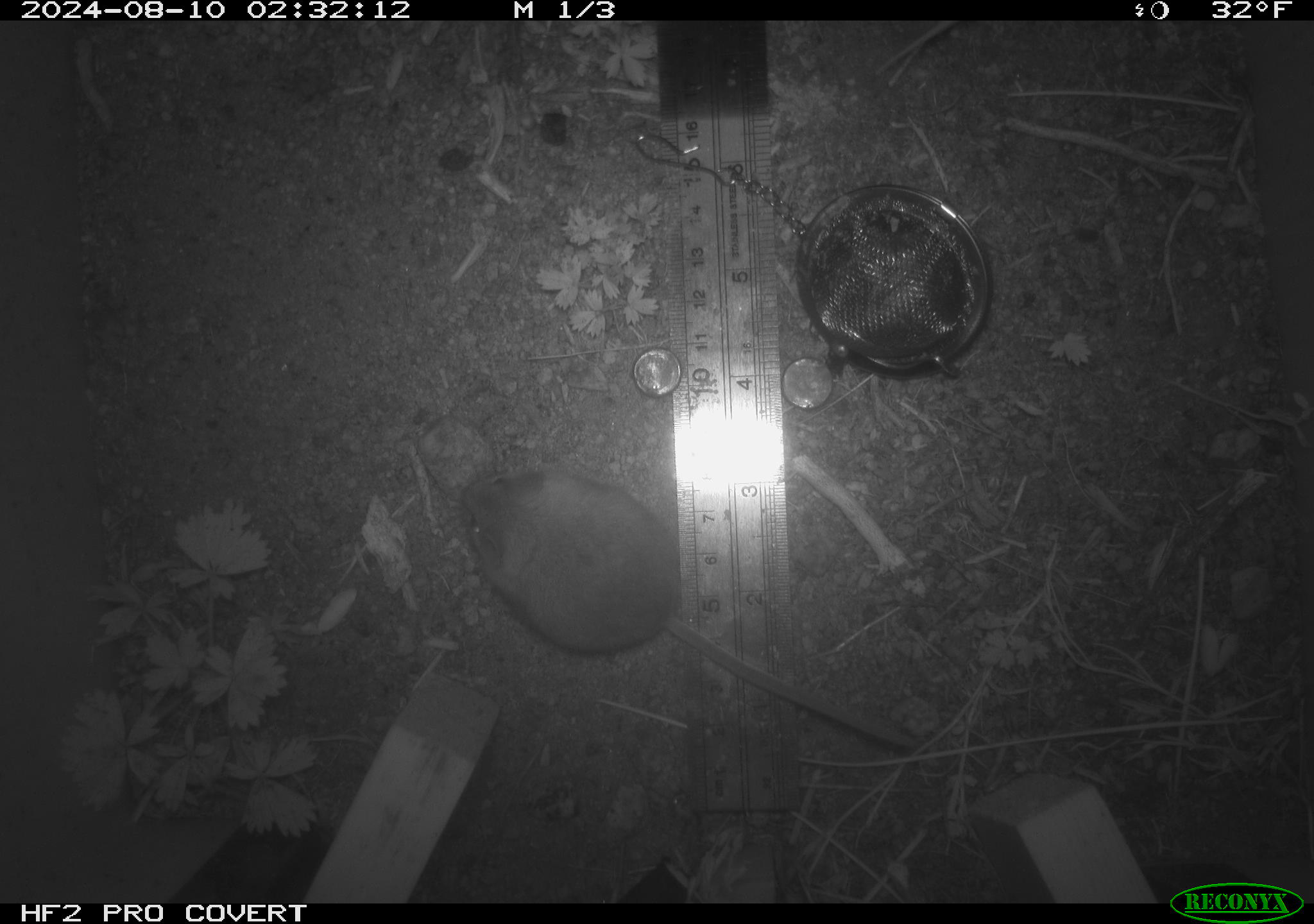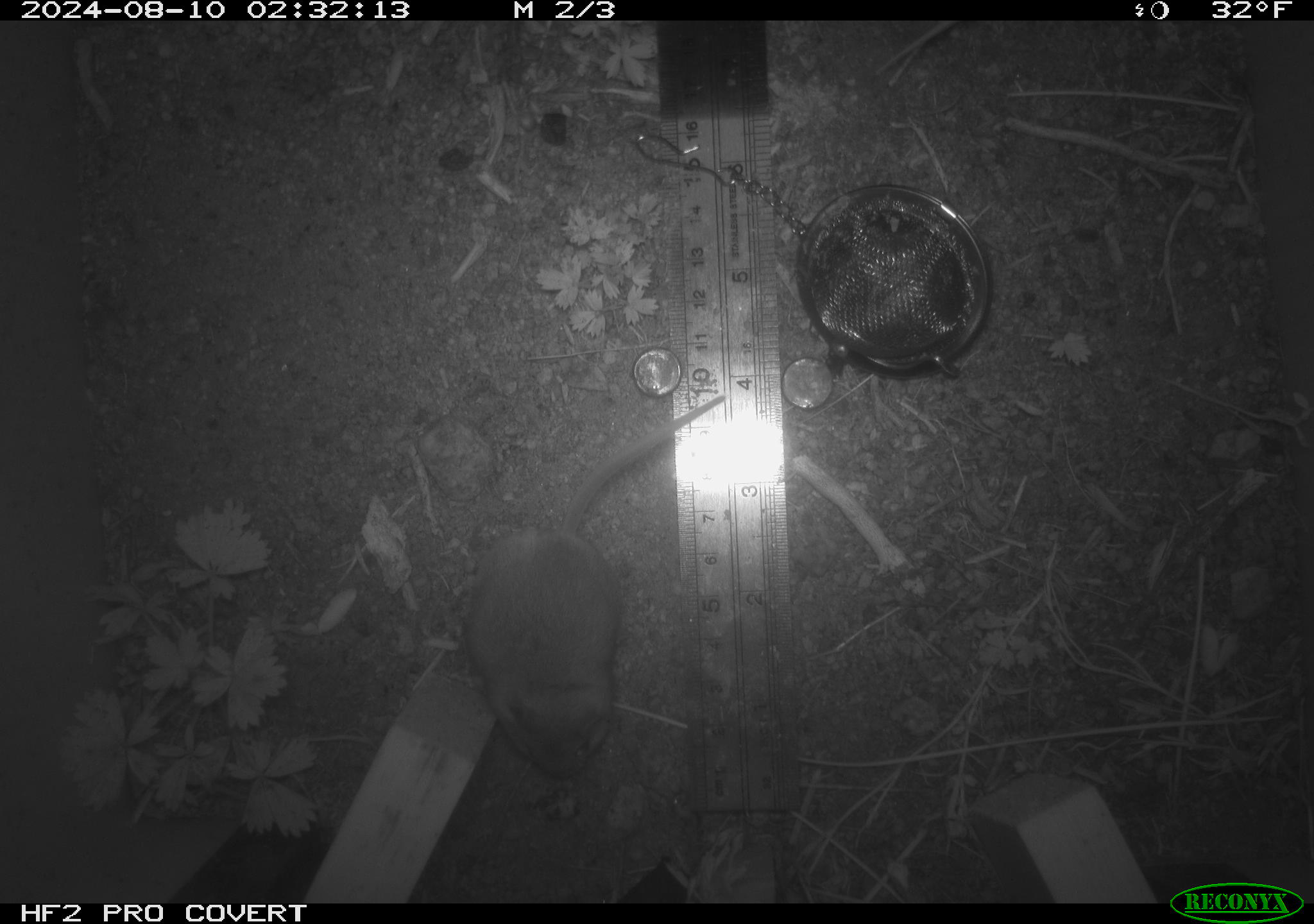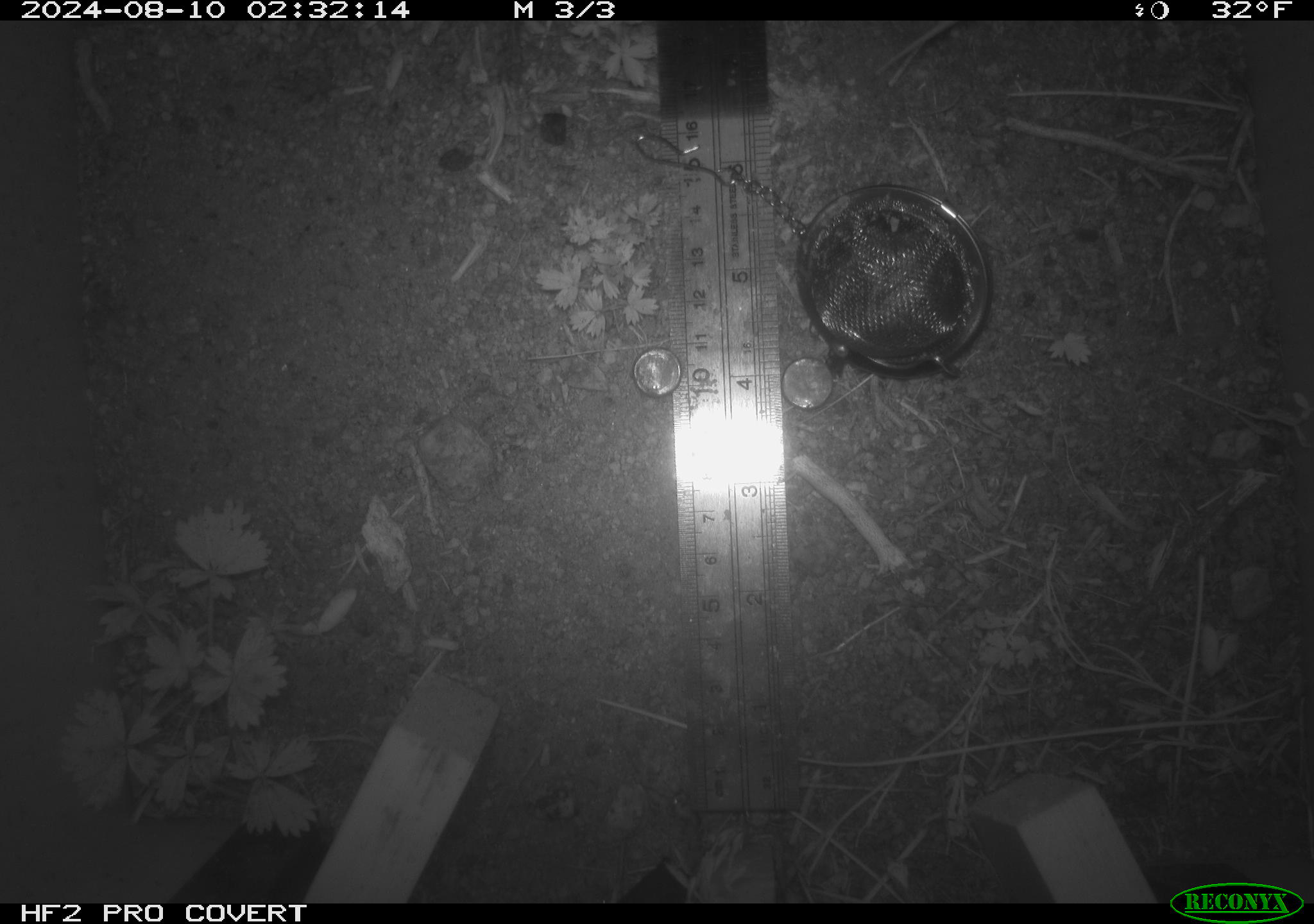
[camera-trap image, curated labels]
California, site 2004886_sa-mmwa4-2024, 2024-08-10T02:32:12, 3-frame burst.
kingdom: Animalia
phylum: Chordata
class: Mammalia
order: Rodentia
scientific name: Rodentia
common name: mouse species